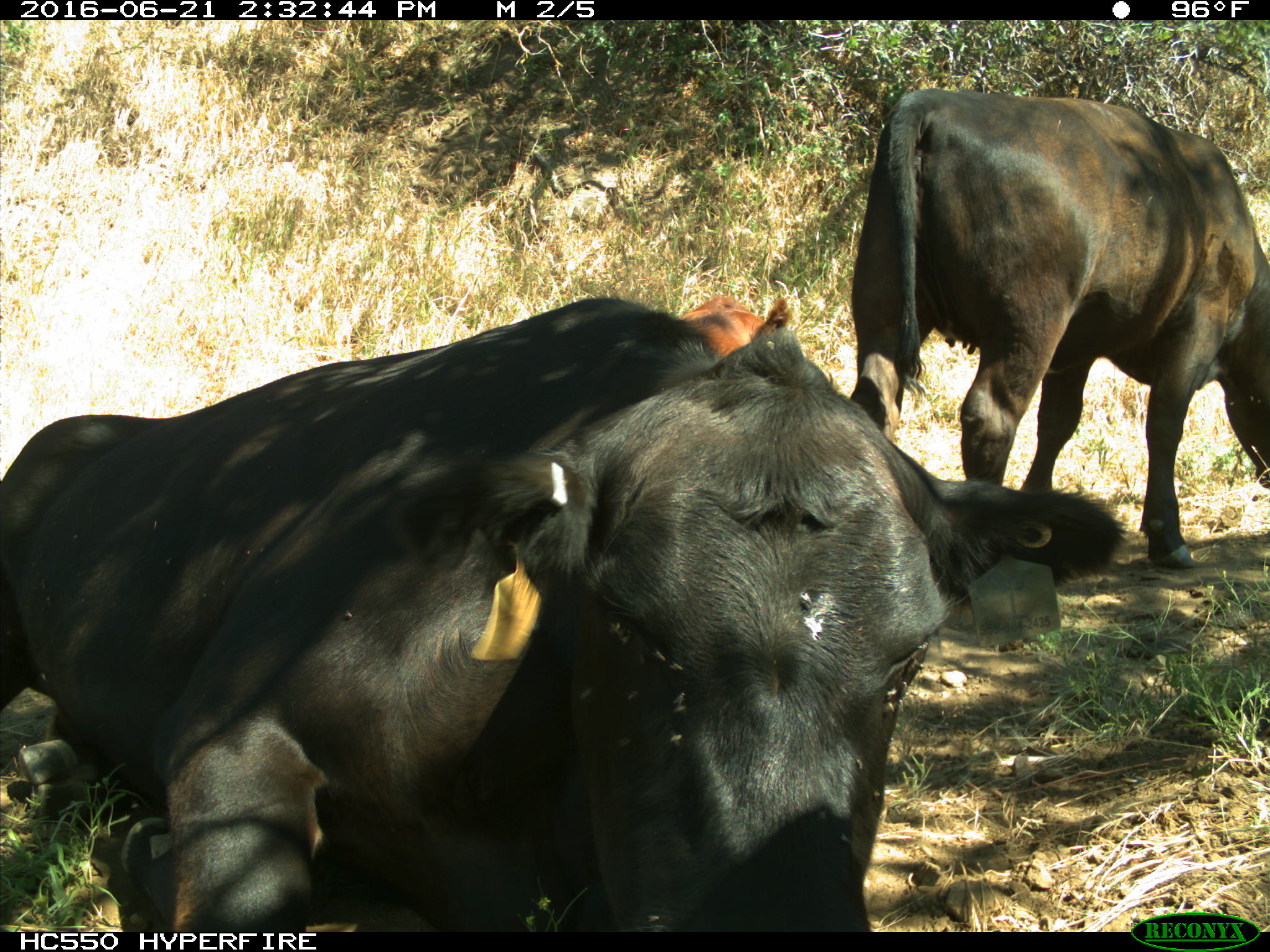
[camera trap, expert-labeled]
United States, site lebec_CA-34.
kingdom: Animalia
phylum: Chordata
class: Mammalia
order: Artiodactyla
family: Bovidae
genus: Bos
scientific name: Bos taurus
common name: domestic cow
Bos taurus (domestic cow).